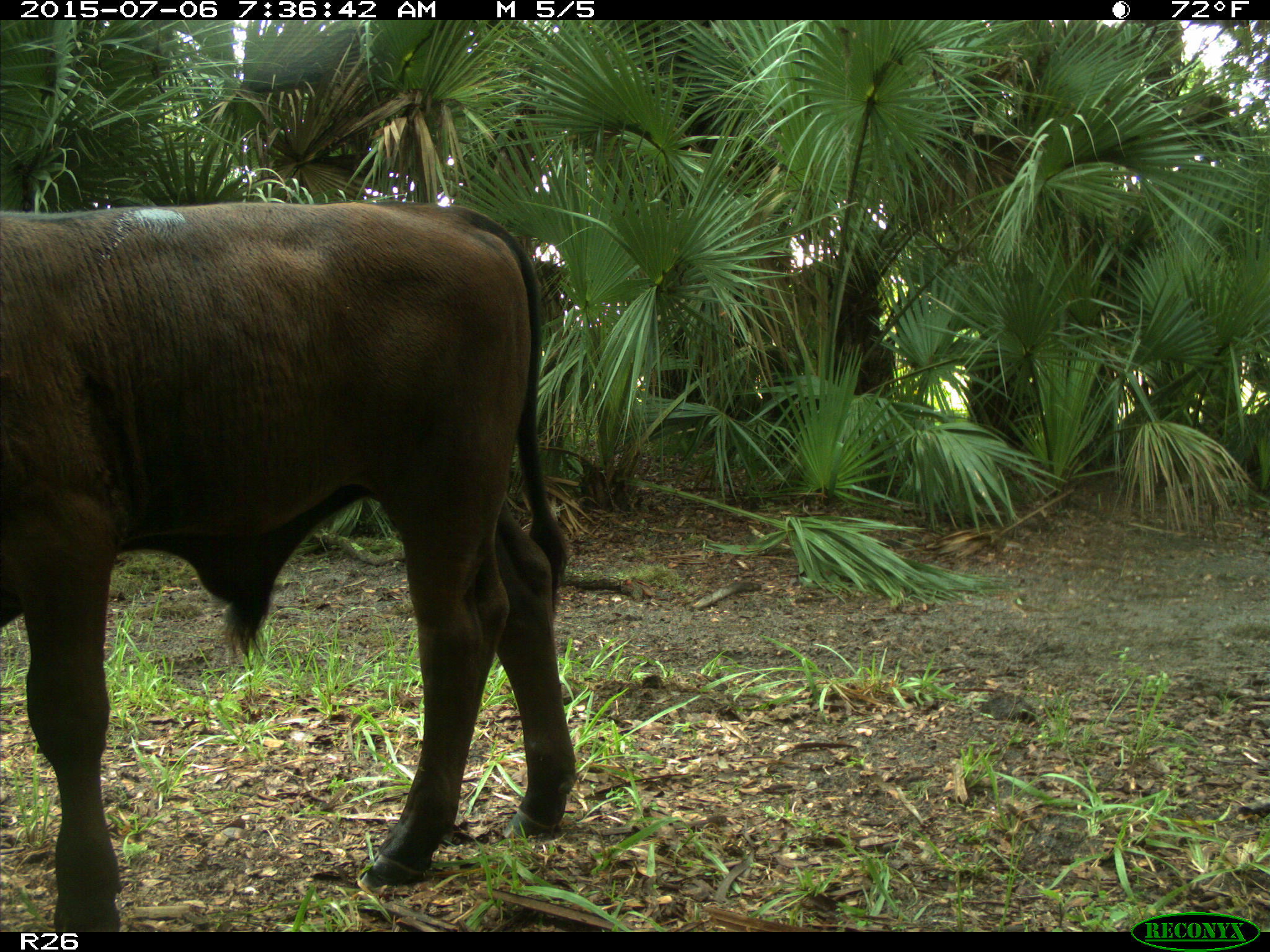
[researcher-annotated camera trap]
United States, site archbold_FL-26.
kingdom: Animalia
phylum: Chordata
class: Mammalia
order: Artiodactyla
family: Bovidae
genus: Bos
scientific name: Bos taurus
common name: domestic cow